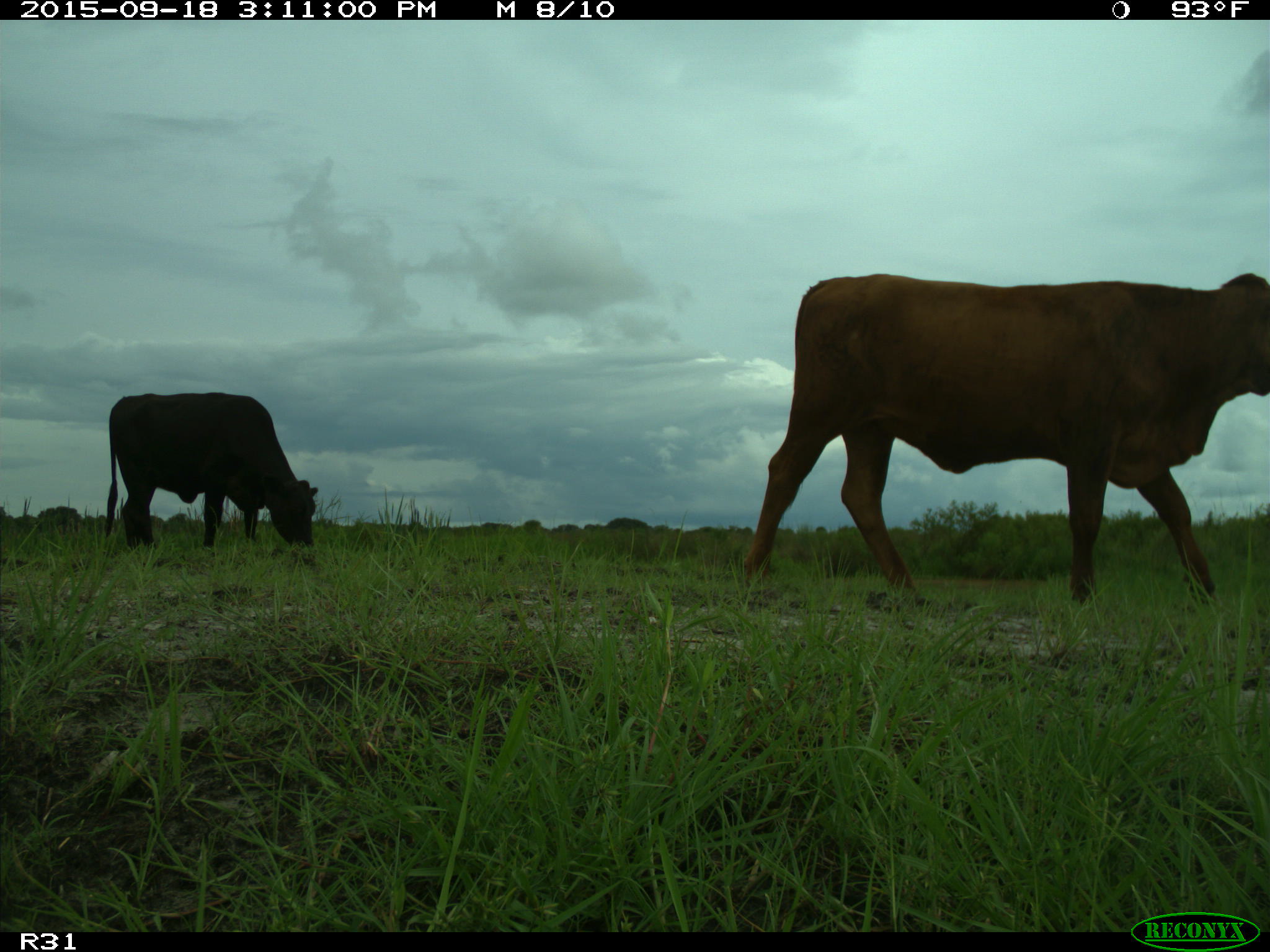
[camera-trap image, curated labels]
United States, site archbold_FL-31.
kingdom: Animalia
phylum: Chordata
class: Mammalia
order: Artiodactyla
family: Bovidae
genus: Bos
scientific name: Bos taurus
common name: domestic cow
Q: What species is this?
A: Bos taurus (domestic cow).